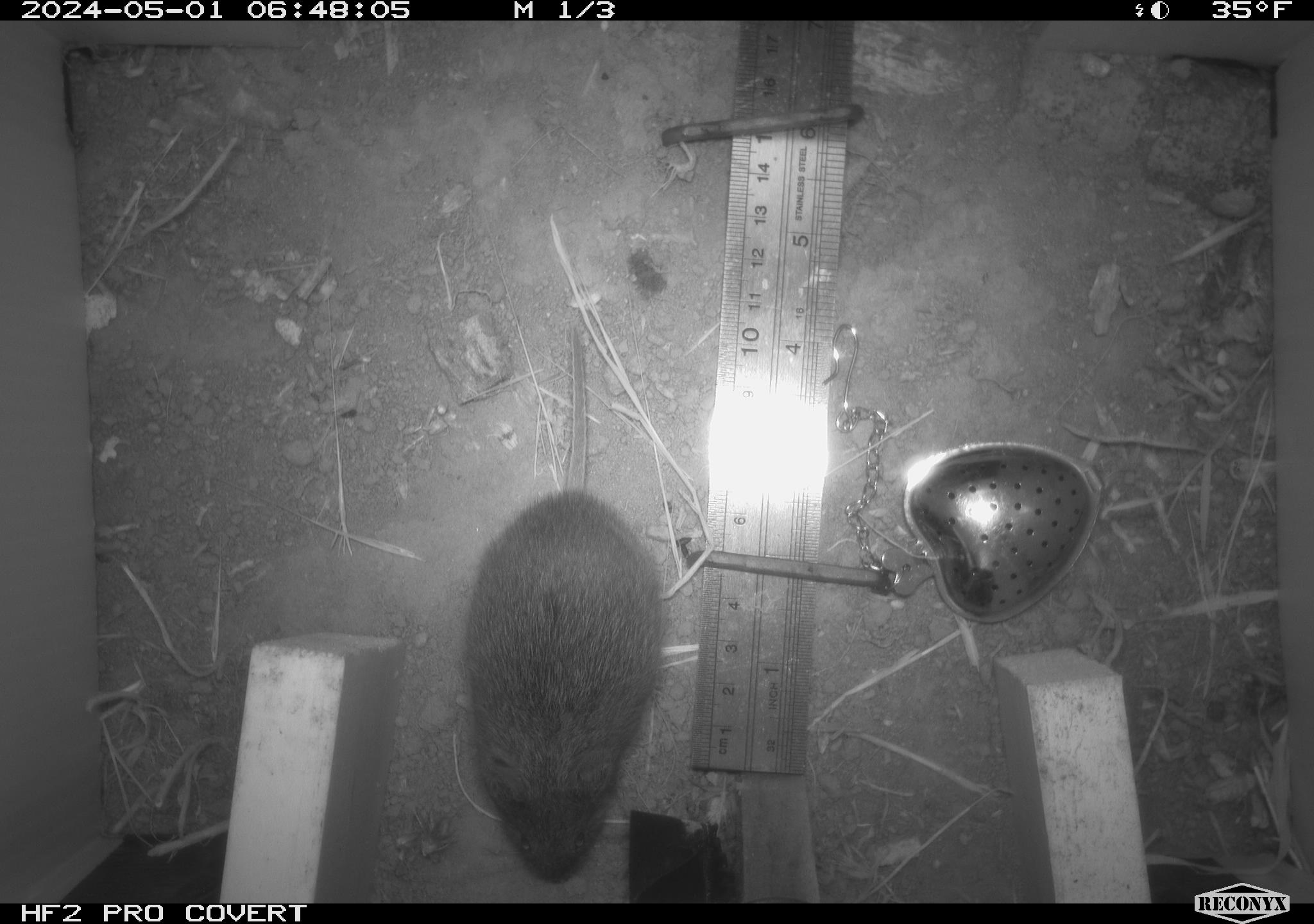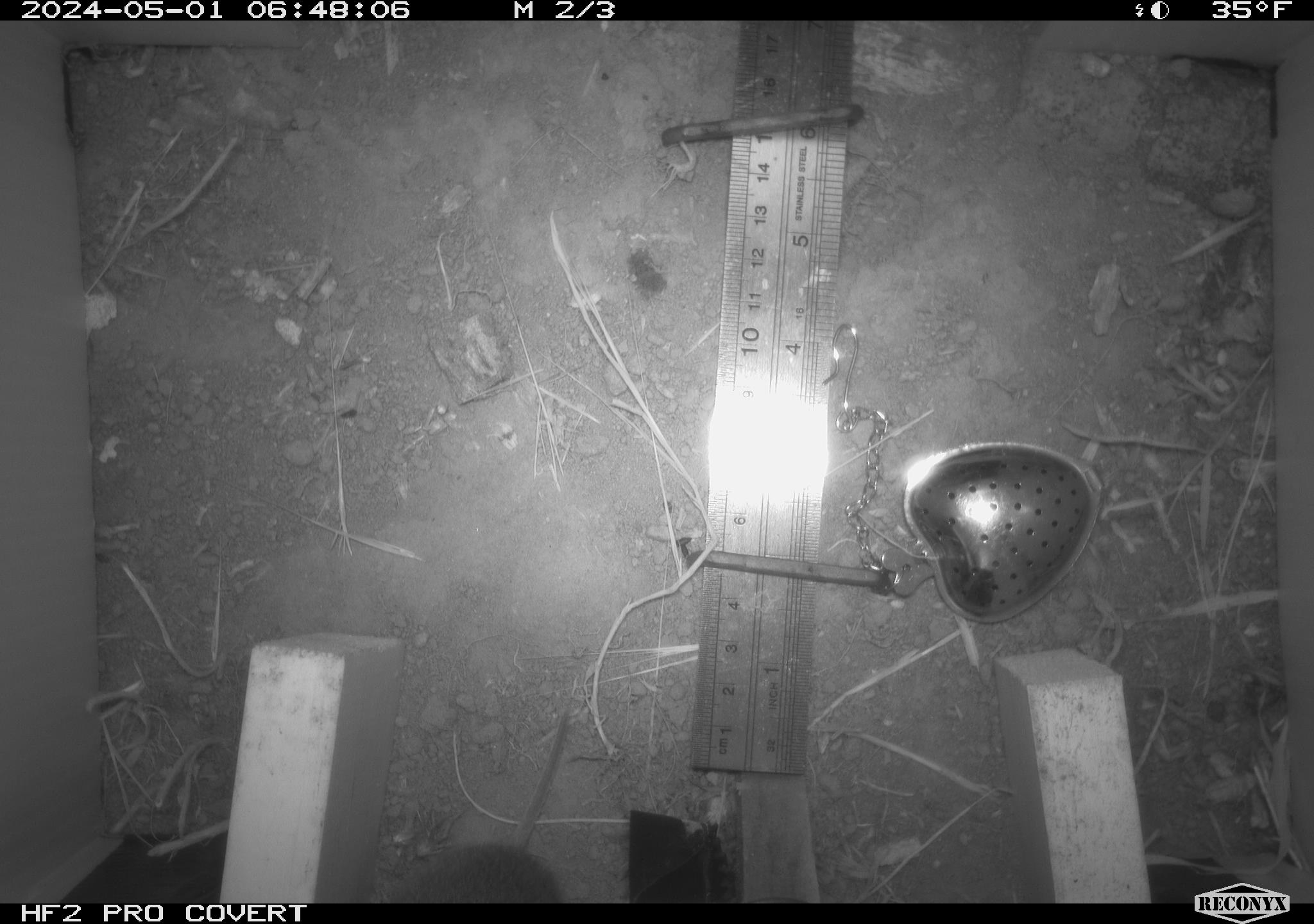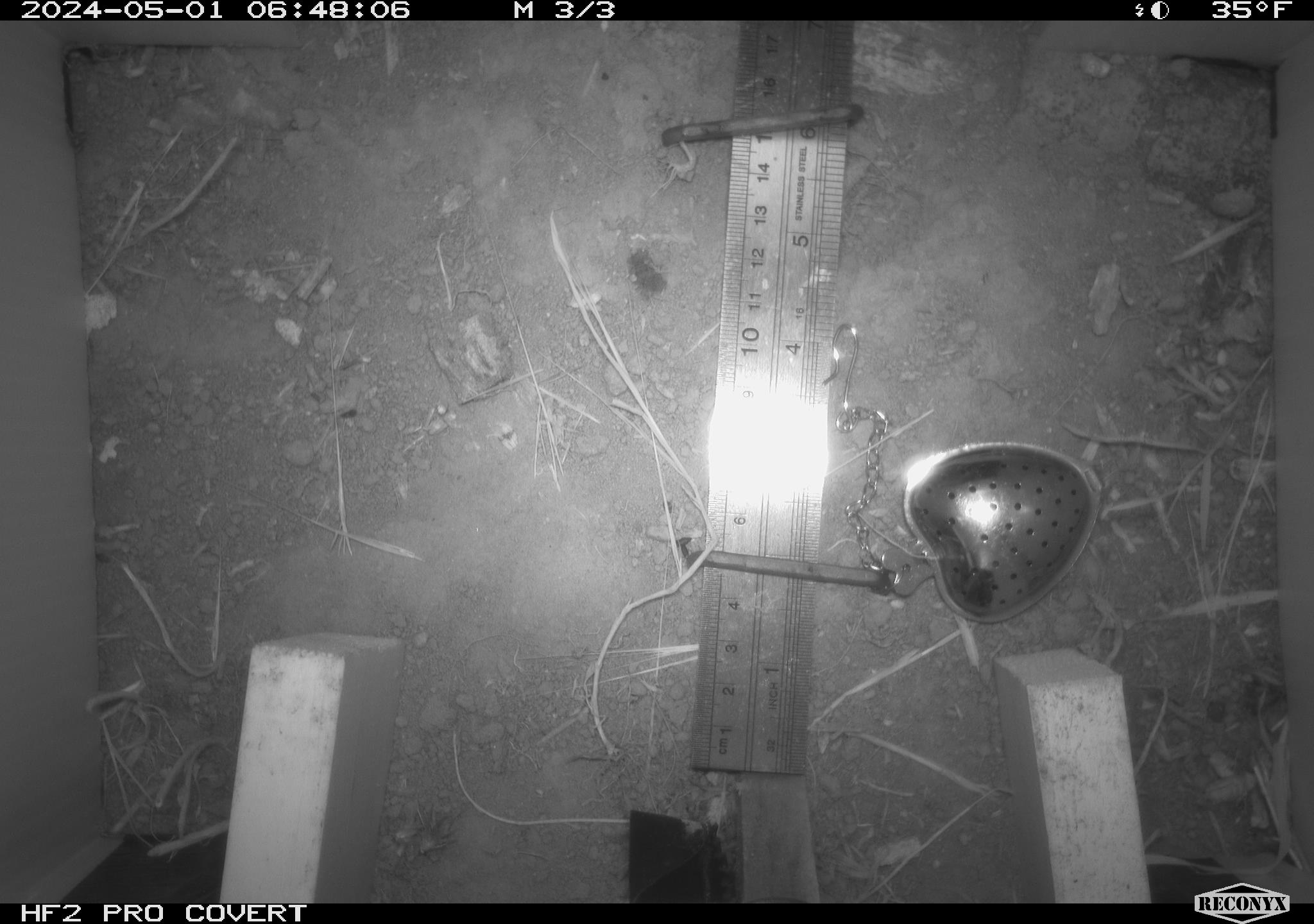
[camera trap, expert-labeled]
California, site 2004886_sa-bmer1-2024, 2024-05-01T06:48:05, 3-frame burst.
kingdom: Animalia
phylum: Chordata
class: Mammalia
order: Rodentia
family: Cricetidae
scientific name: Arvicolinae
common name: voles, lemmings, and muskrats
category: arvicolinae subfamily